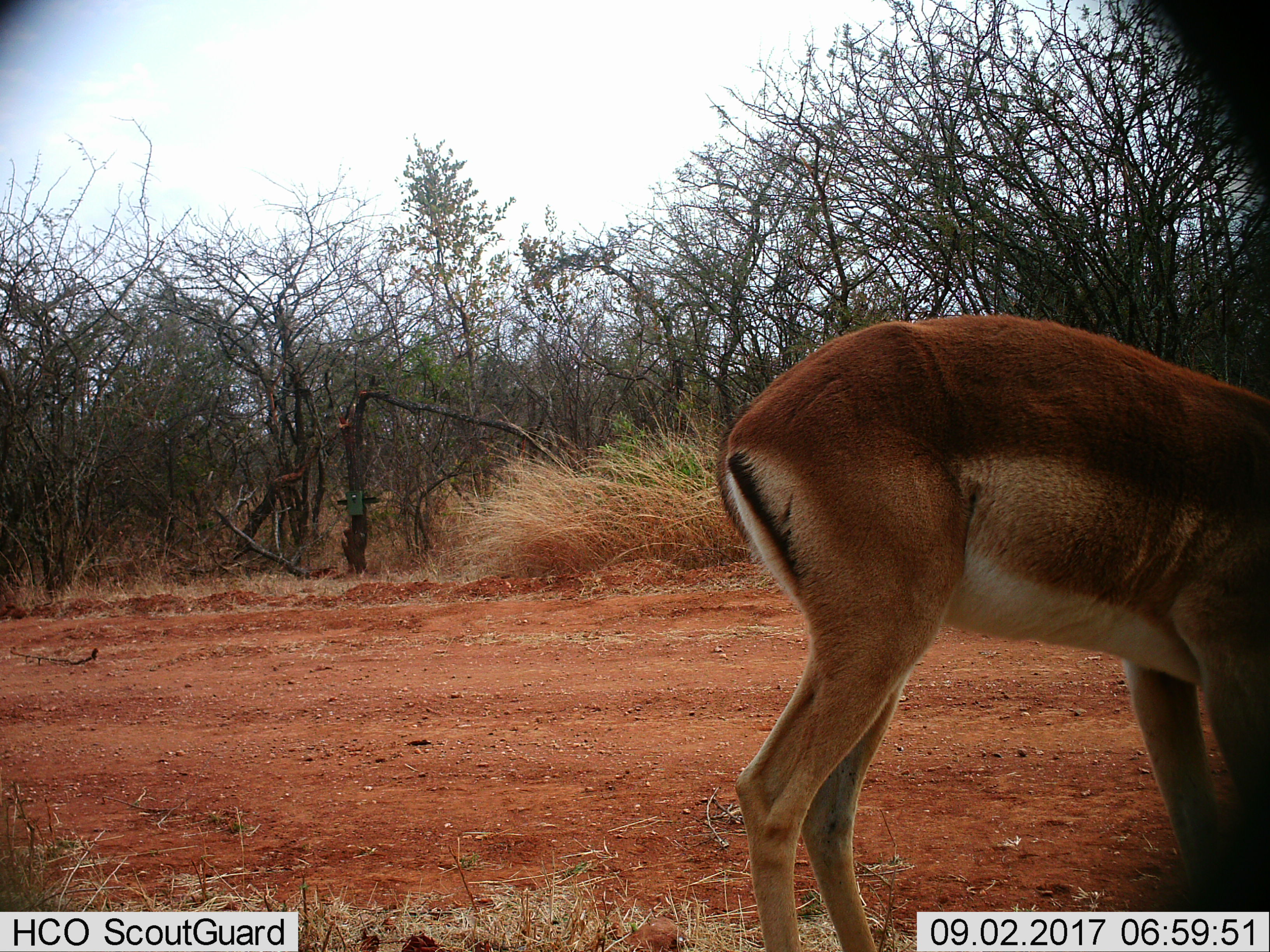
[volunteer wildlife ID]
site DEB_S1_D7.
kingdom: Animalia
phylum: Chordata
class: Mammalia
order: Artiodactyla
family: Bovidae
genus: Aepyceros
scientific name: Aepyceros melampus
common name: impala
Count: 1.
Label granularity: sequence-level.